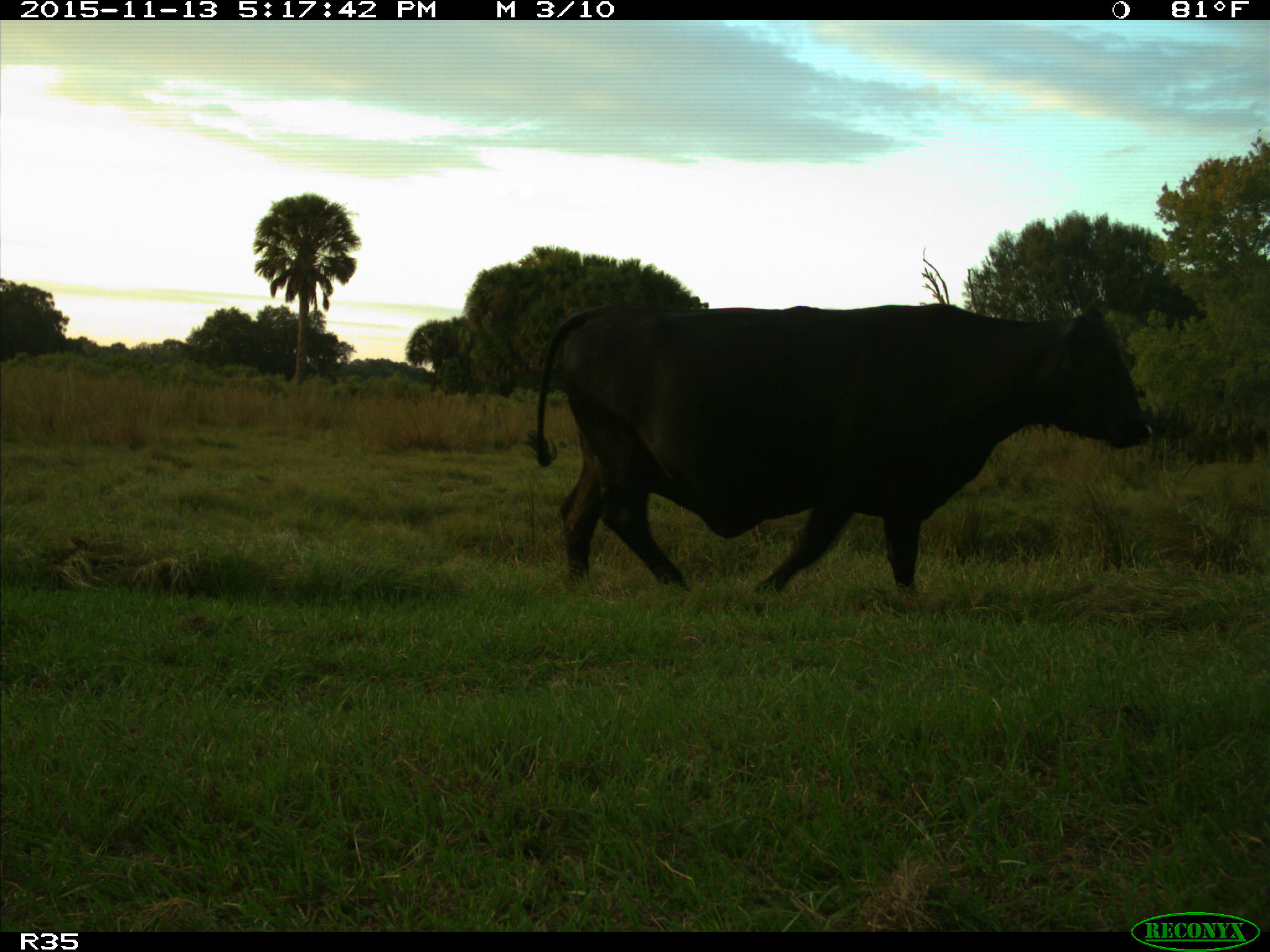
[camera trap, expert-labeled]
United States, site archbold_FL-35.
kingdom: Animalia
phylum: Chordata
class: Mammalia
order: Artiodactyla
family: Bovidae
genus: Bos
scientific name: Bos taurus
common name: domestic cow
Bos taurus (domestic cow).